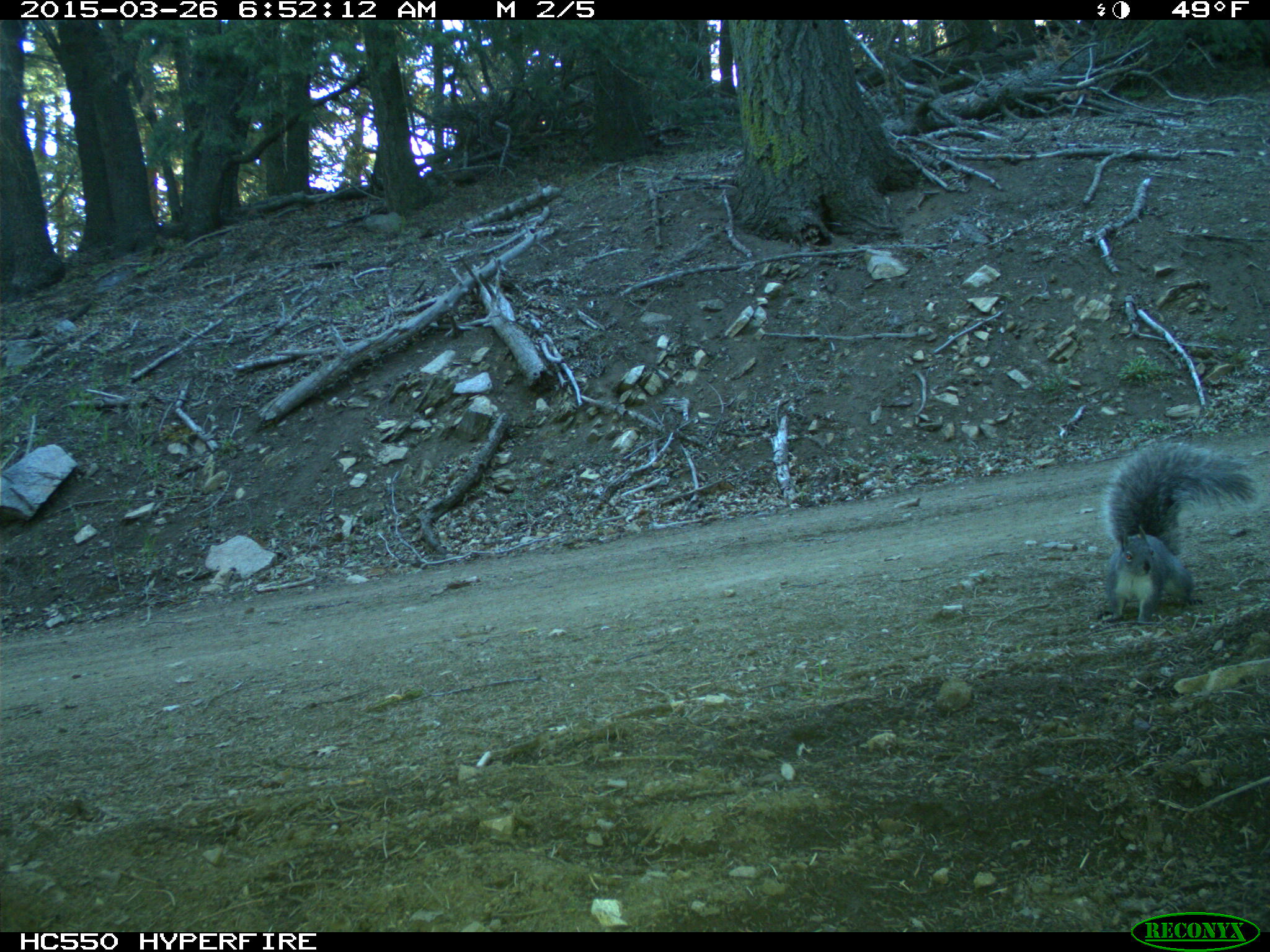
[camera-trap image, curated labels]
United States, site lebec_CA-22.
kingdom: Animalia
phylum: Chordata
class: Mammalia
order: Rodentia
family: Sciuridae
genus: Sciurus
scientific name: Sciurus carolinensis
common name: eastern gray squirrel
Sciurus carolinensis (eastern gray squirrel).